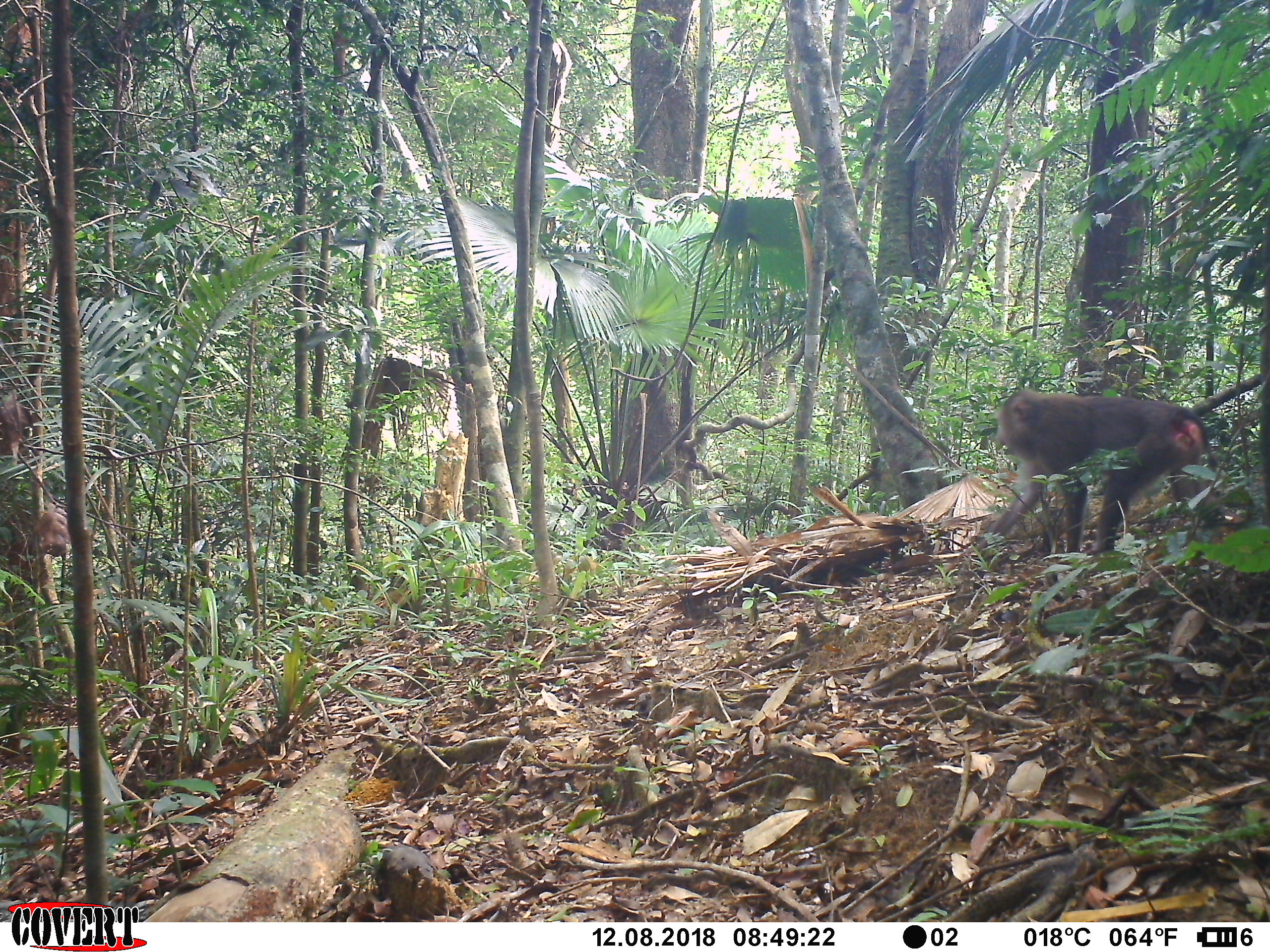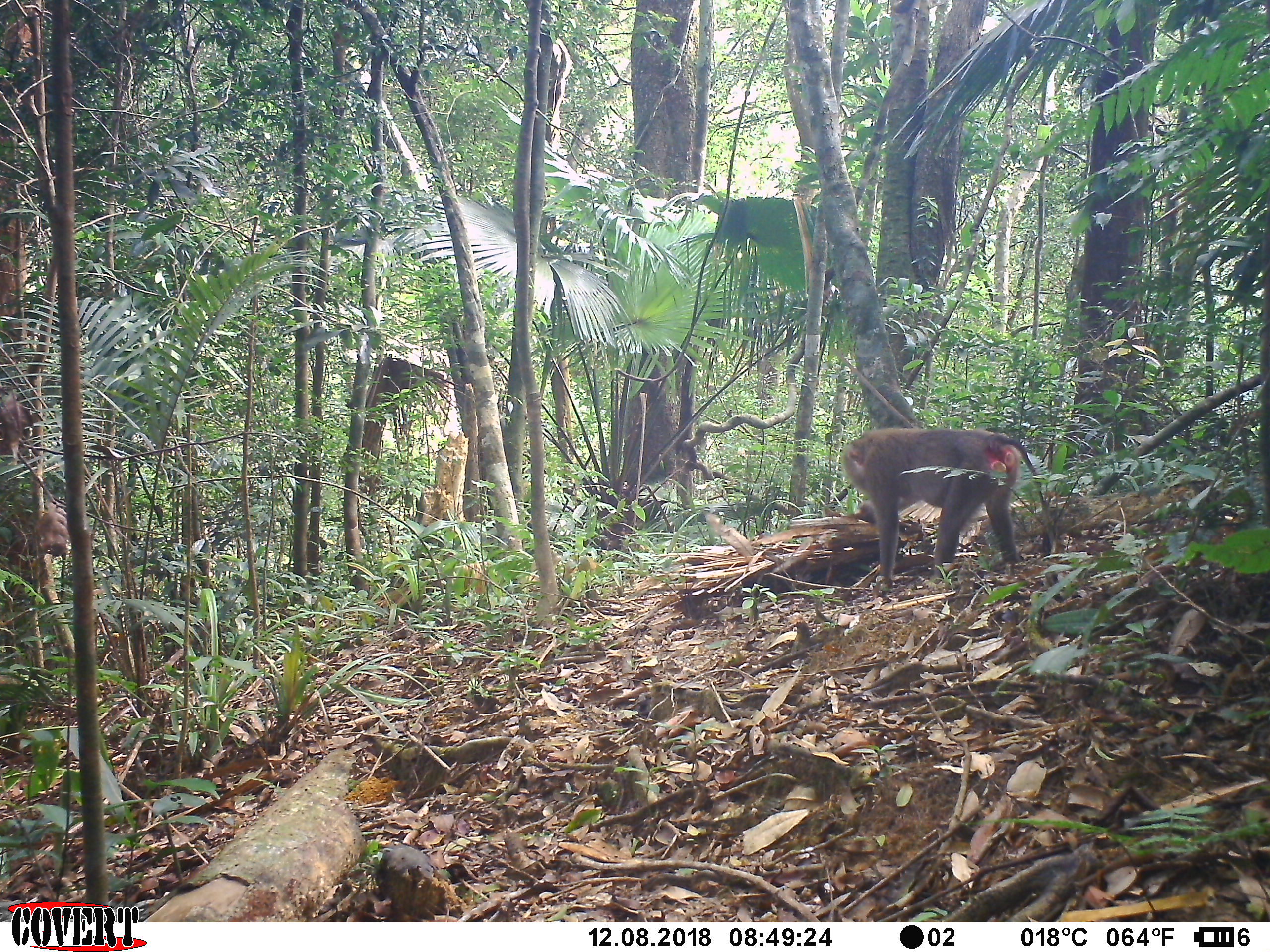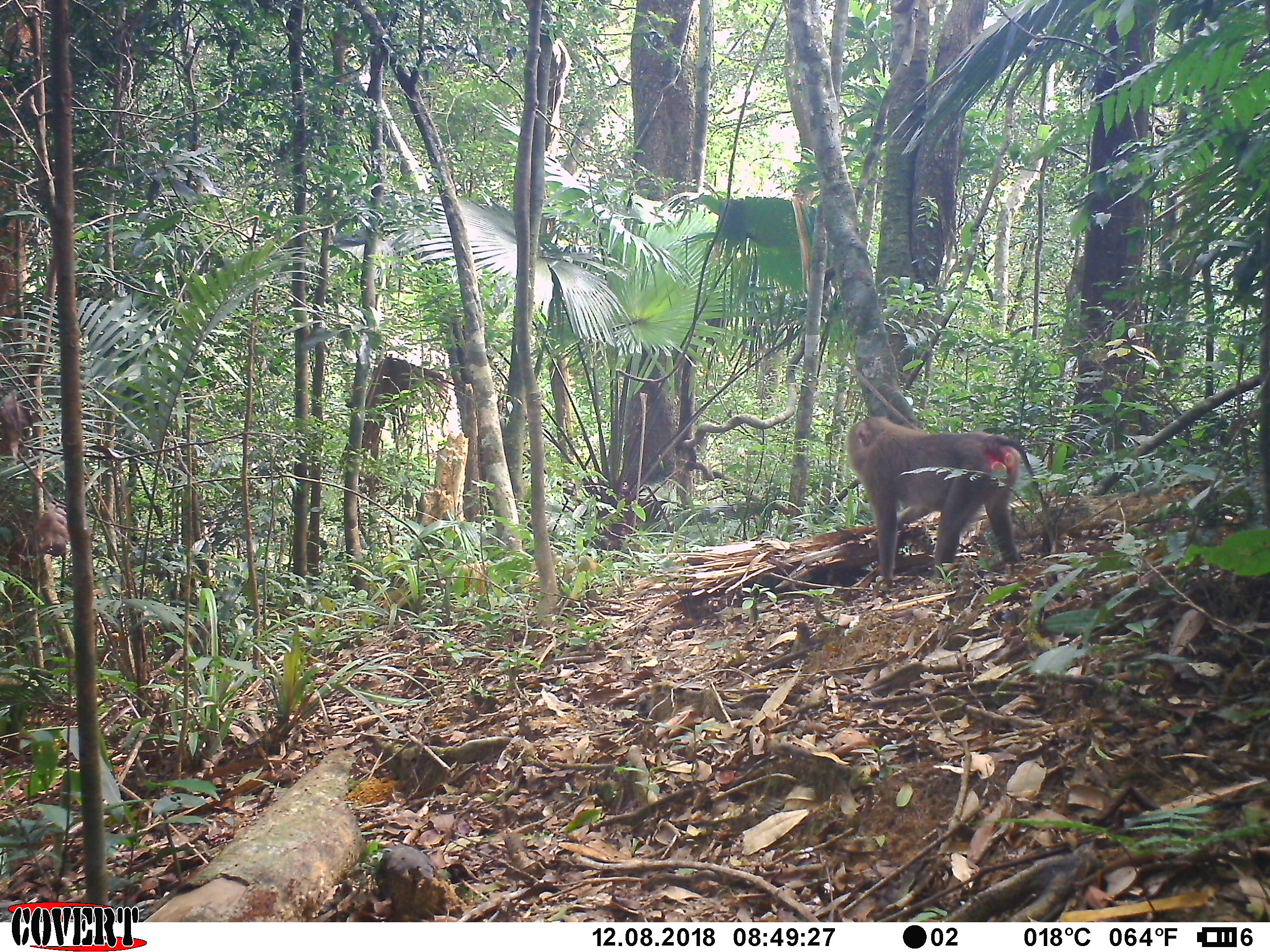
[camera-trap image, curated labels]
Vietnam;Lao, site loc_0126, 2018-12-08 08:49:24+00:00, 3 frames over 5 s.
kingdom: Animalia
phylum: Chordata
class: Mammalia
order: Primates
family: Cercopithecidae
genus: Macaca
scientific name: Macaca nemestrina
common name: pig-tailed macaque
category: pig tailed macaque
Pig tailed macaque (pig-tailed macaque) (Macaca nemestrina). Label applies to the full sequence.